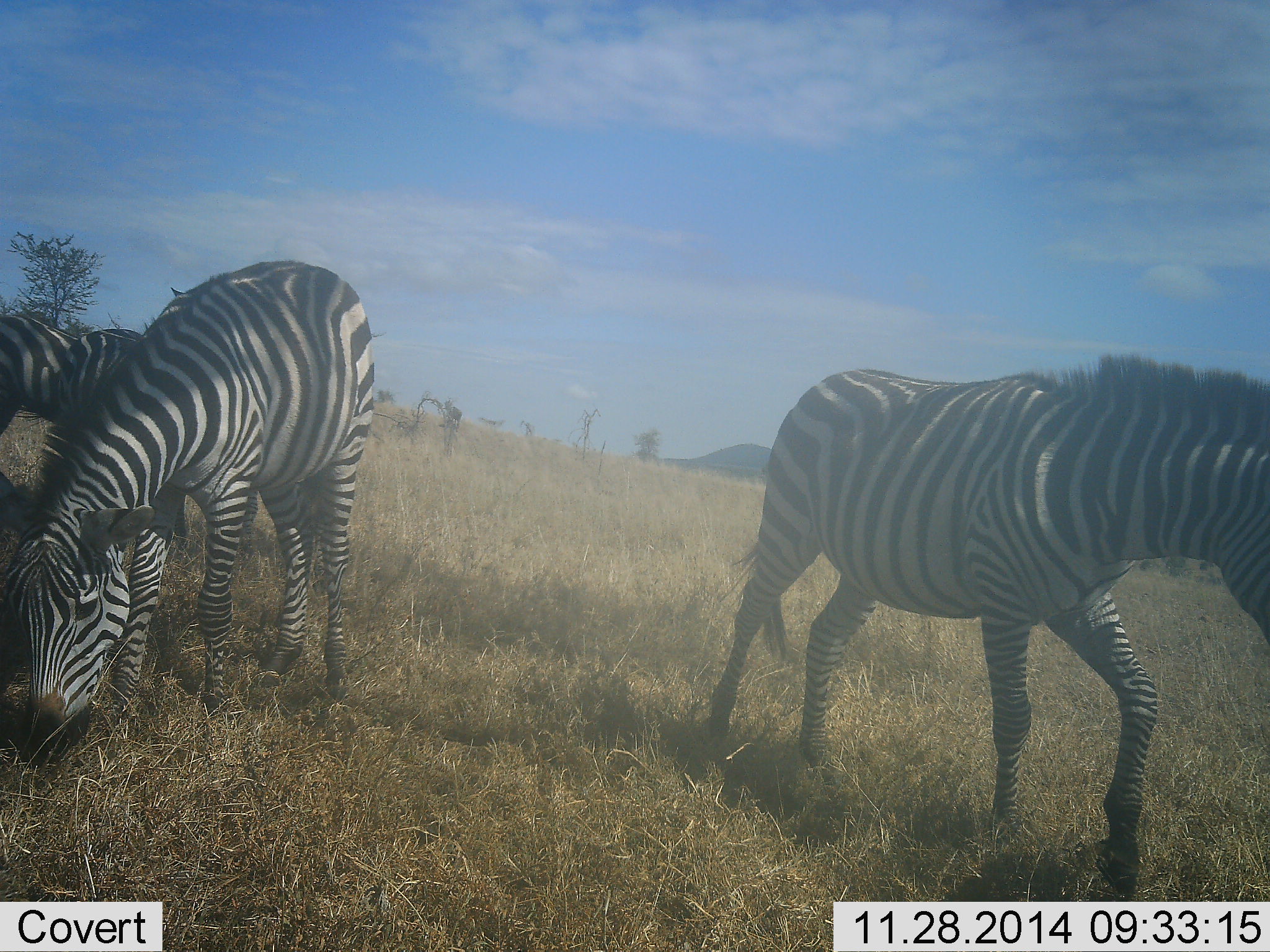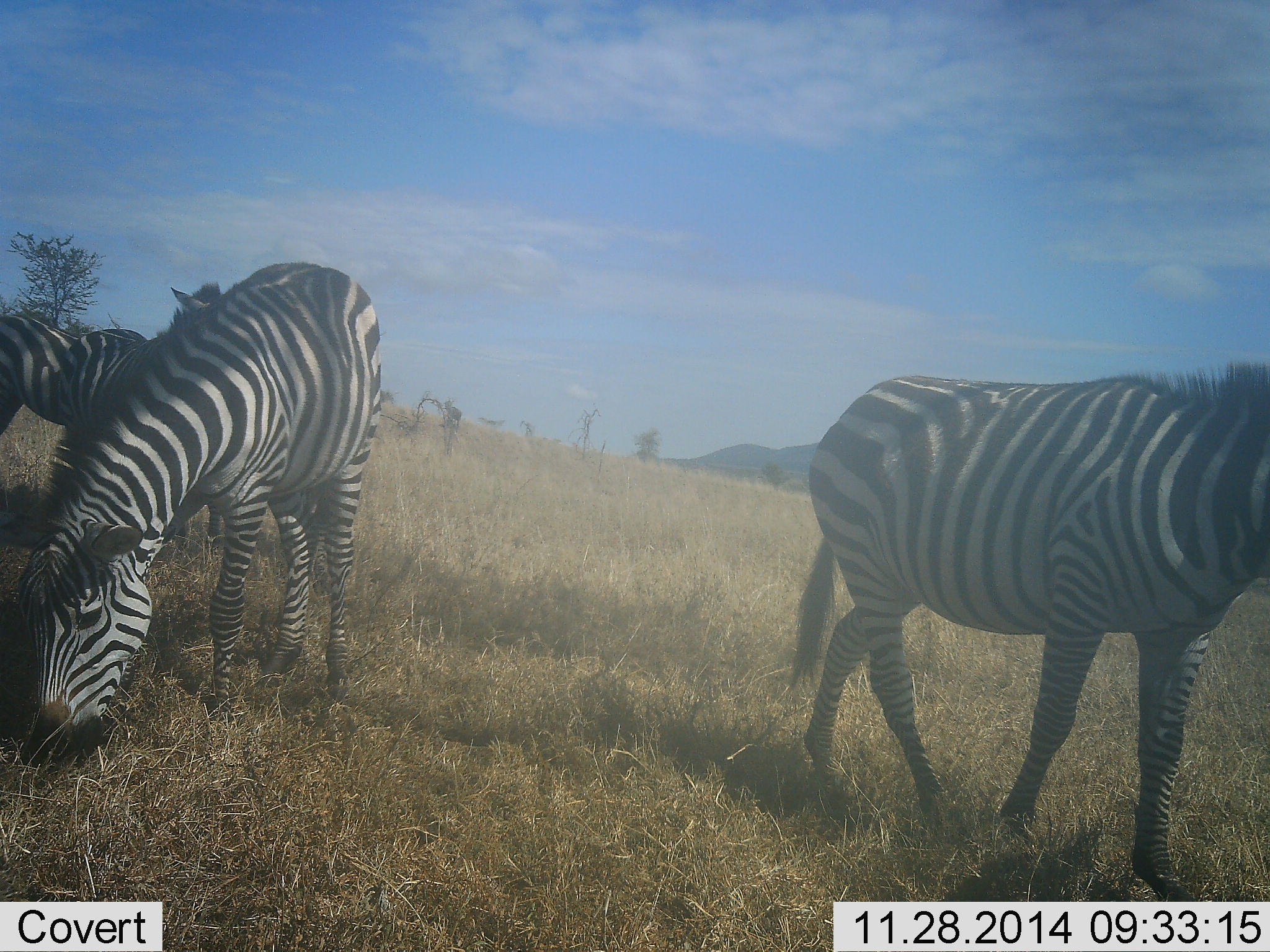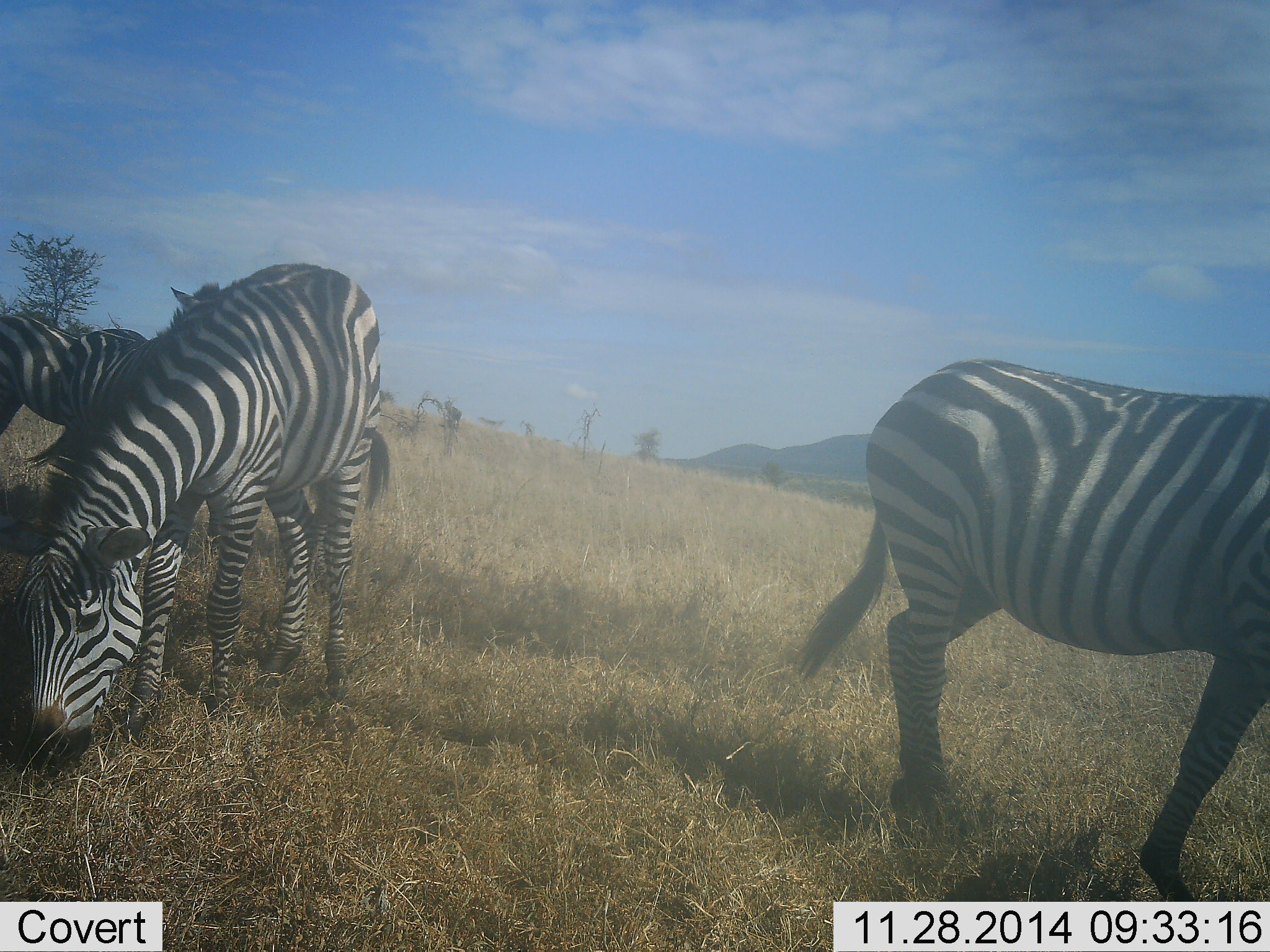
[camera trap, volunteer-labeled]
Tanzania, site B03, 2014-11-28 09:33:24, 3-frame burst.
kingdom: Animalia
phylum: Chordata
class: Mammalia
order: Perissodactyla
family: Equidae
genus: Equus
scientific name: Equus quagga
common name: plains zebra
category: zebra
Zebra (plains zebra) (Equus quagga), count 3. Behavior (volunteer vote fractions): standing 50%, resting 10%, moving 20%, interacting 0%. Young present (vote fraction): 0%. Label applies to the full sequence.